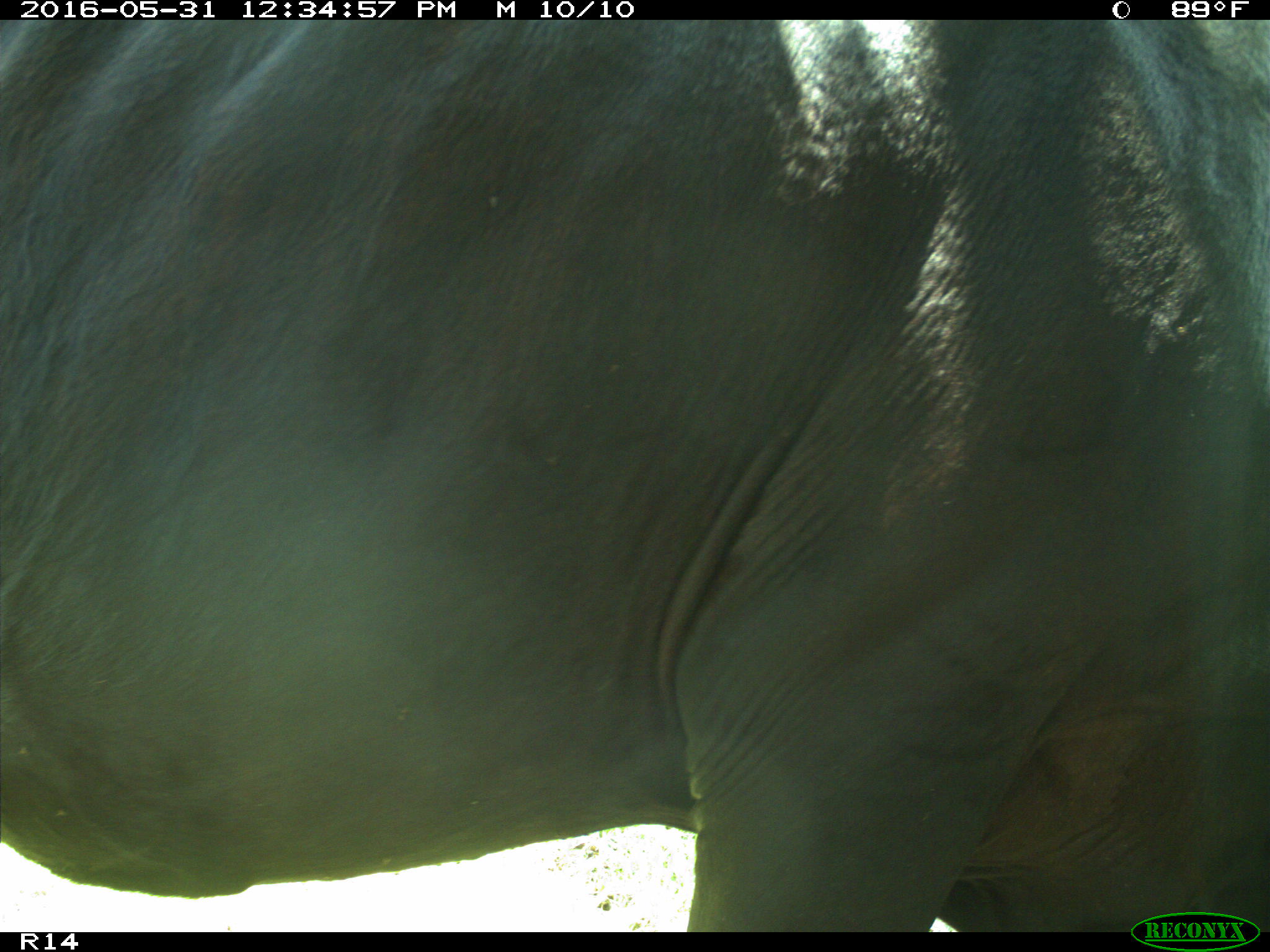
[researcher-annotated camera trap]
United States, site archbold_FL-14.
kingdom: Animalia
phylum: Chordata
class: Mammalia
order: Artiodactyla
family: Bovidae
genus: Bos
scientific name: Bos taurus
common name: domestic cow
Bos taurus (domestic cow).